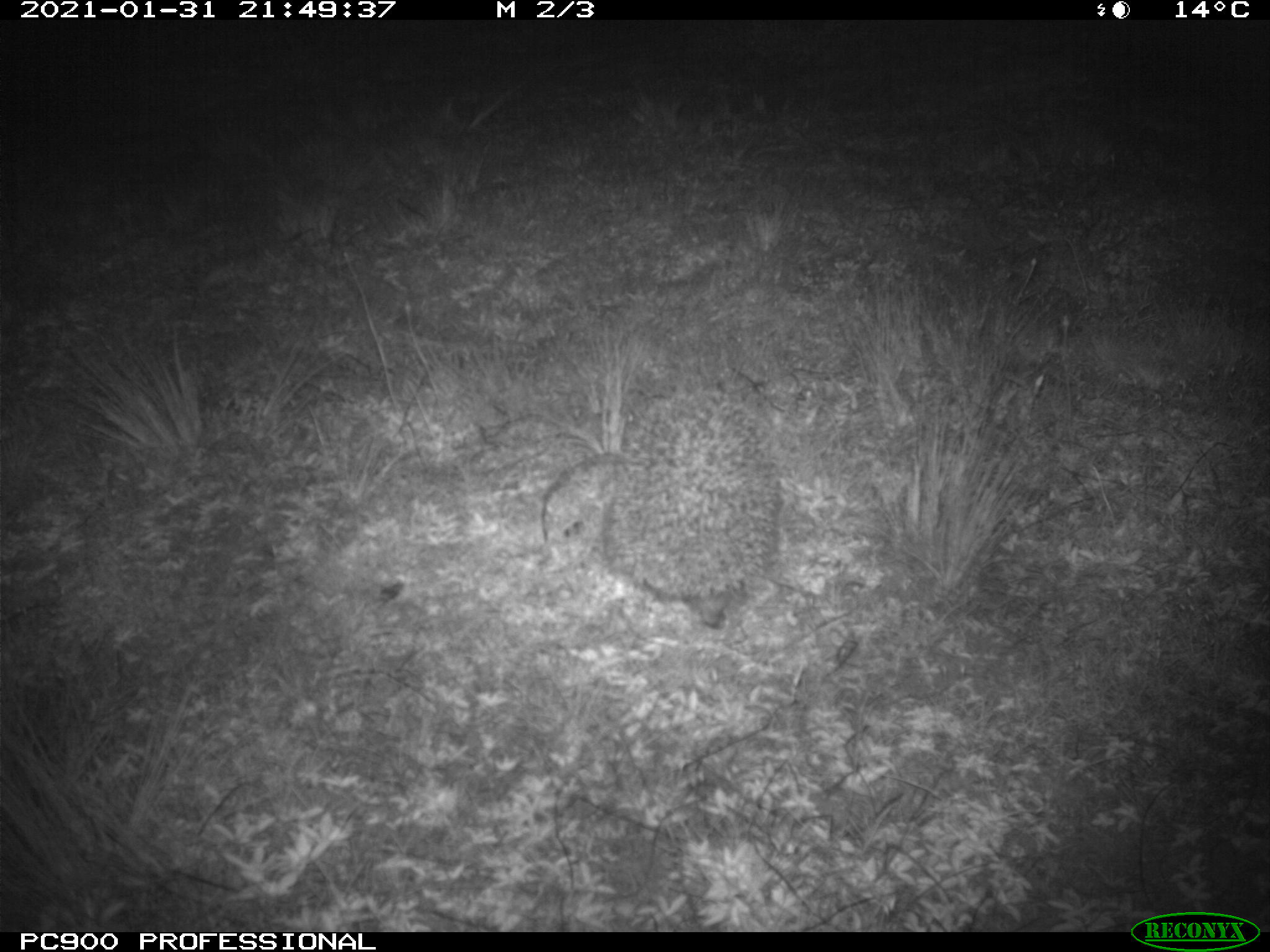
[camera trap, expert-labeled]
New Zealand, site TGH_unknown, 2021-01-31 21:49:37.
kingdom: Animalia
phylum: Chordata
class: Mammalia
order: Eulipotyphla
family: Erinaceidae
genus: Erinaceus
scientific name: Erinaceus europaeus europaeus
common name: european hedgehog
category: hedgehog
Hedgehog (european hedgehog) (Erinaceus europaeus europaeus).